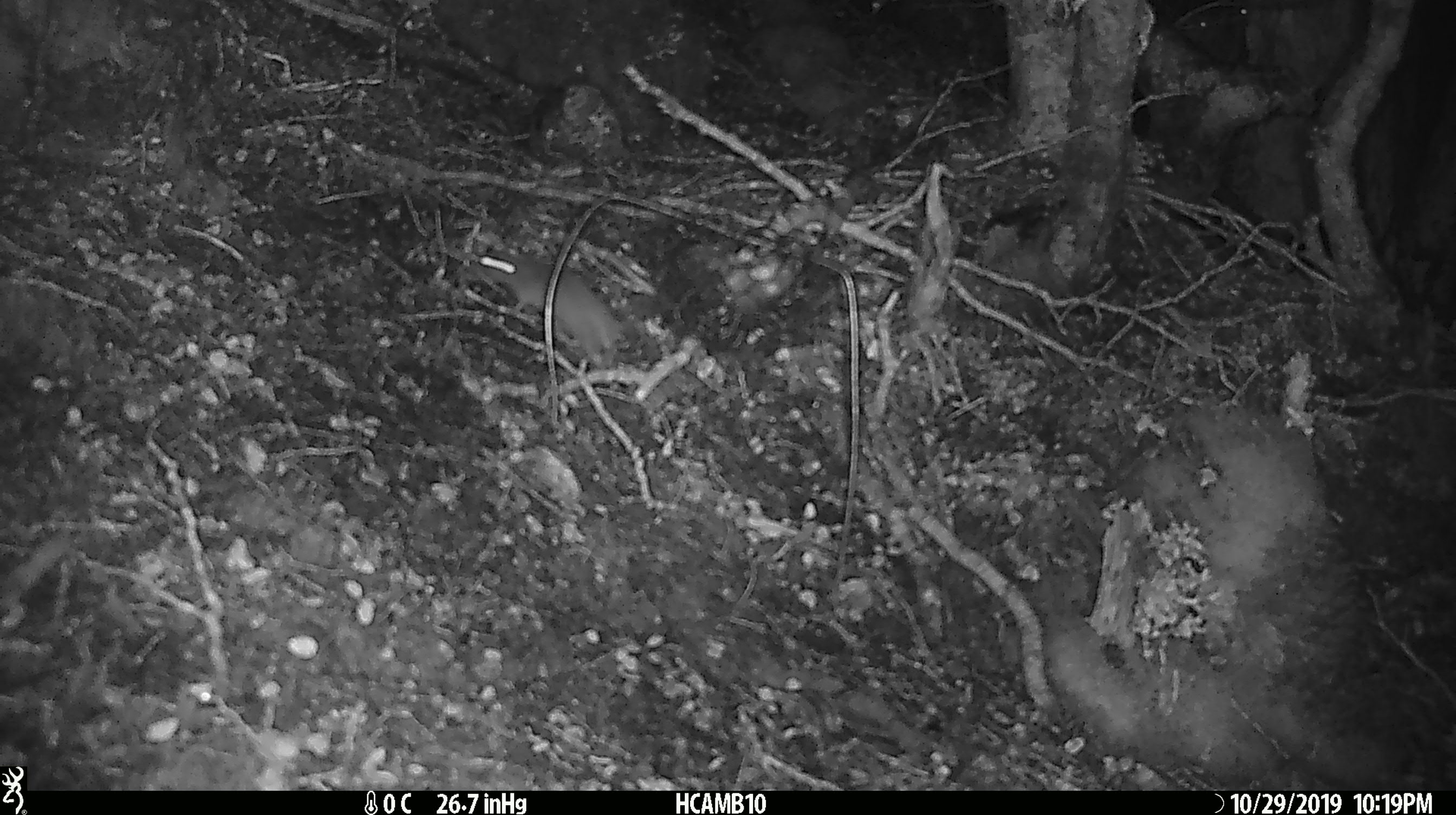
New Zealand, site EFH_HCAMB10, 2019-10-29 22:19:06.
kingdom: Animalia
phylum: Chordata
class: Mammalia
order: Rodentia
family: Muridae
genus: Mus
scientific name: Mus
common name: mouse